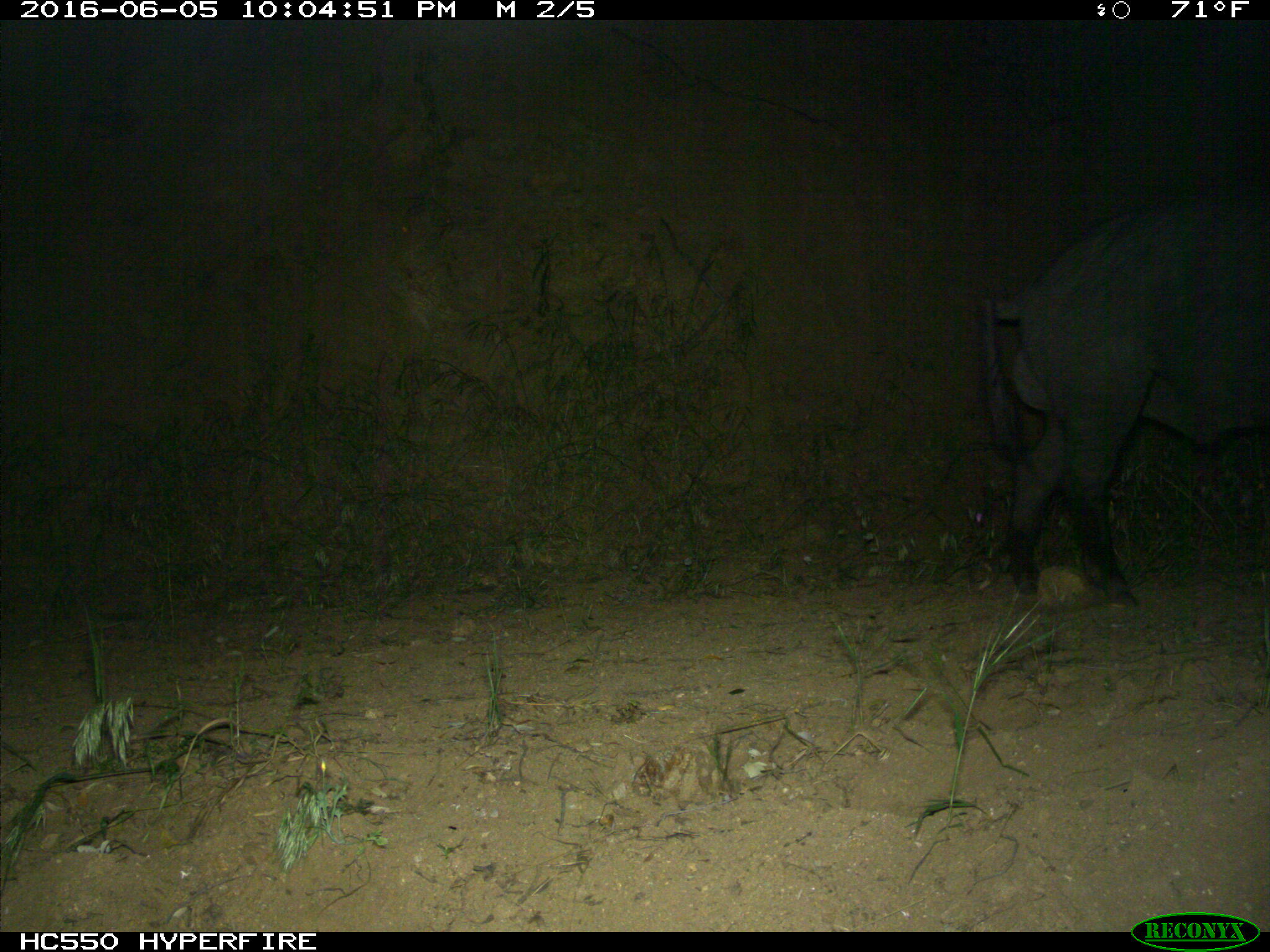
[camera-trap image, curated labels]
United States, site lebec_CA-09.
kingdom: Animalia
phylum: Chordata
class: Mammalia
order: Artiodactyla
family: Suidae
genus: Sus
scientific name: Sus scrofa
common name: wild boar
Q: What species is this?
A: Sus scrofa (wild boar).